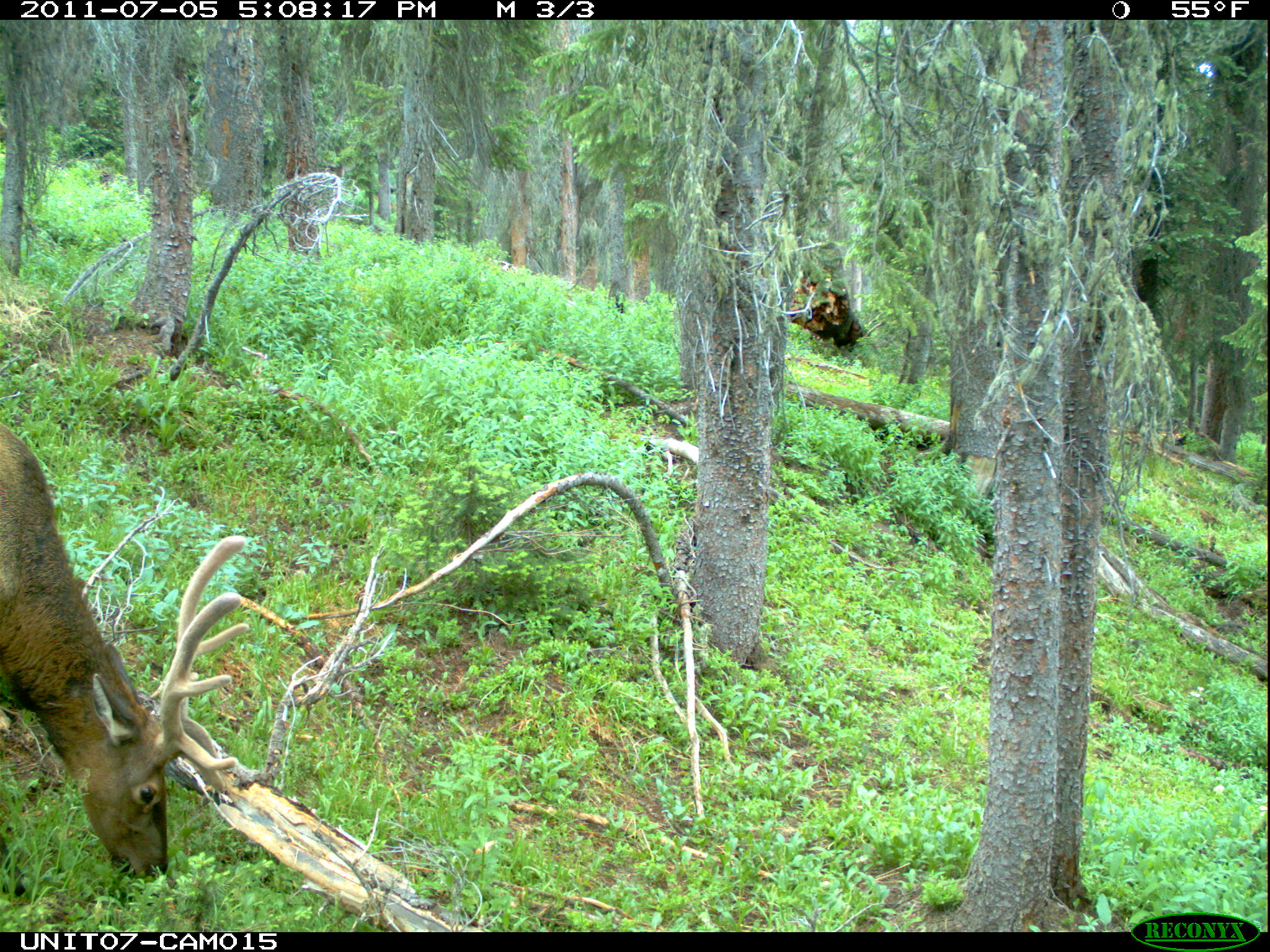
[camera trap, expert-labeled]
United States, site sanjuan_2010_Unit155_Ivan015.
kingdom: Animalia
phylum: Chordata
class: Mammalia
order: Artiodactyla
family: Cervidae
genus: Cervus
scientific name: Cervus elaphus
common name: red deer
Cervus elaphus (red deer).